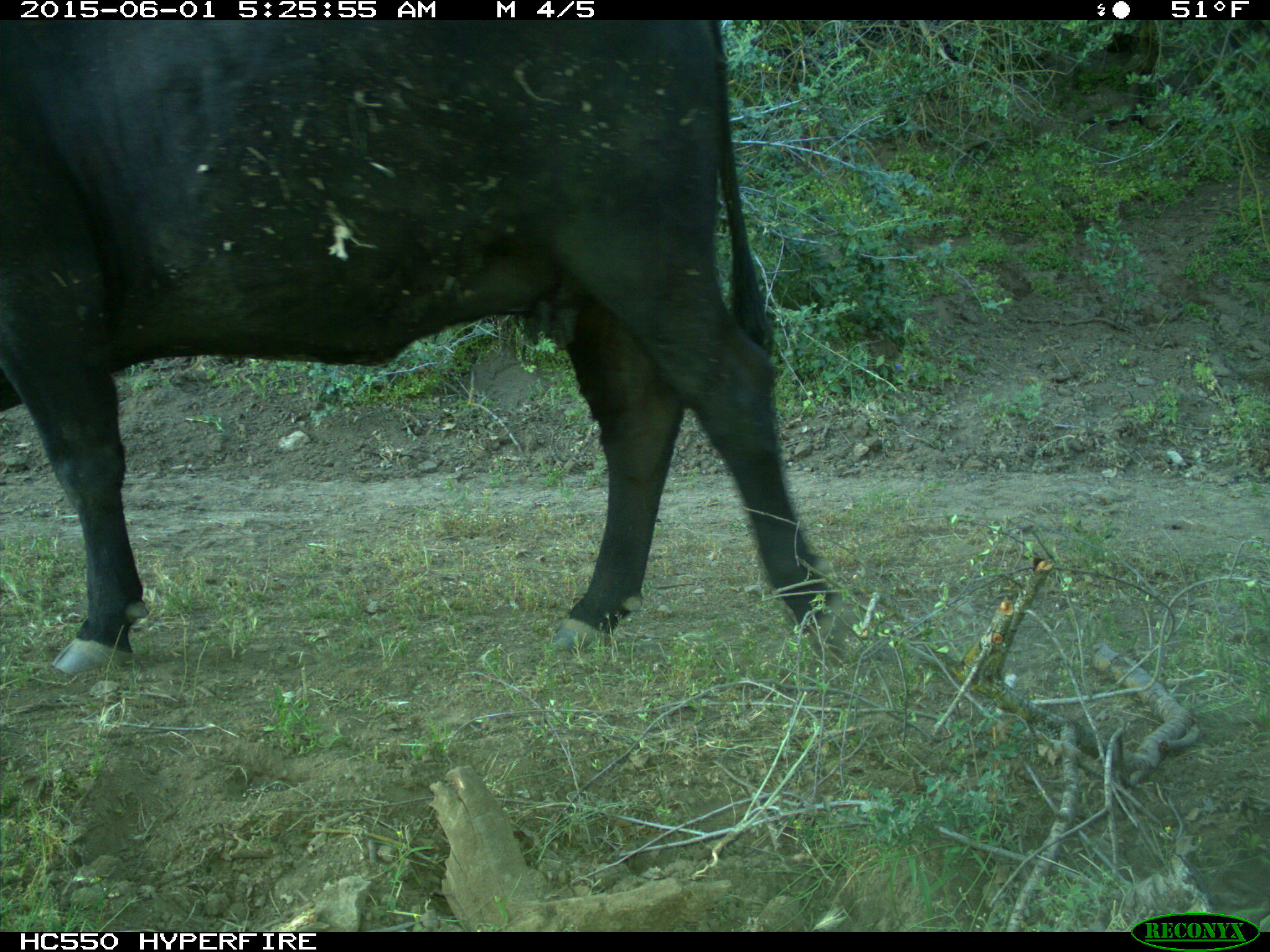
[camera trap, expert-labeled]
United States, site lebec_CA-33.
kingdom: Animalia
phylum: Chordata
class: Mammalia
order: Artiodactyla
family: Bovidae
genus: Bos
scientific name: Bos taurus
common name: domestic cow